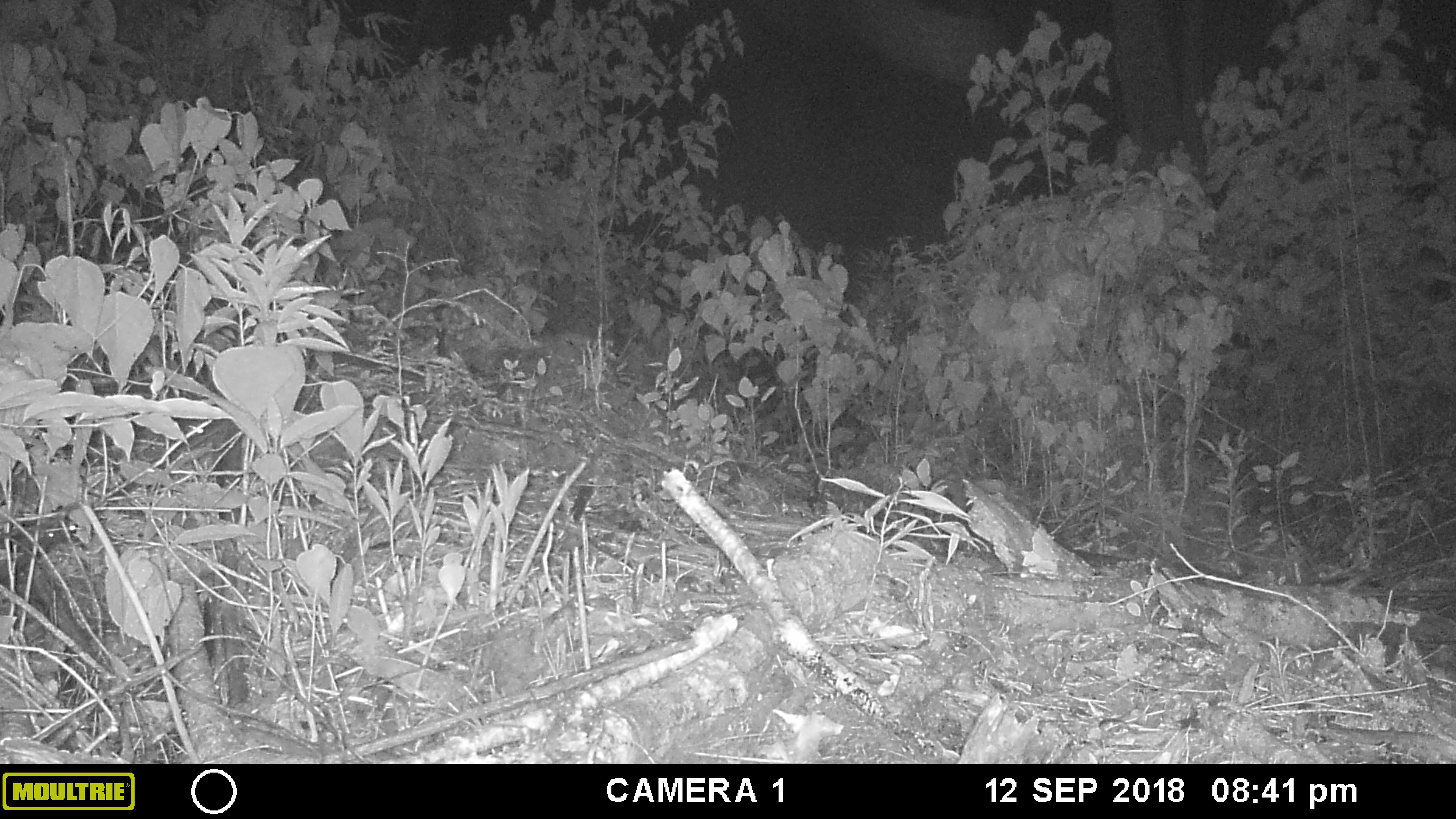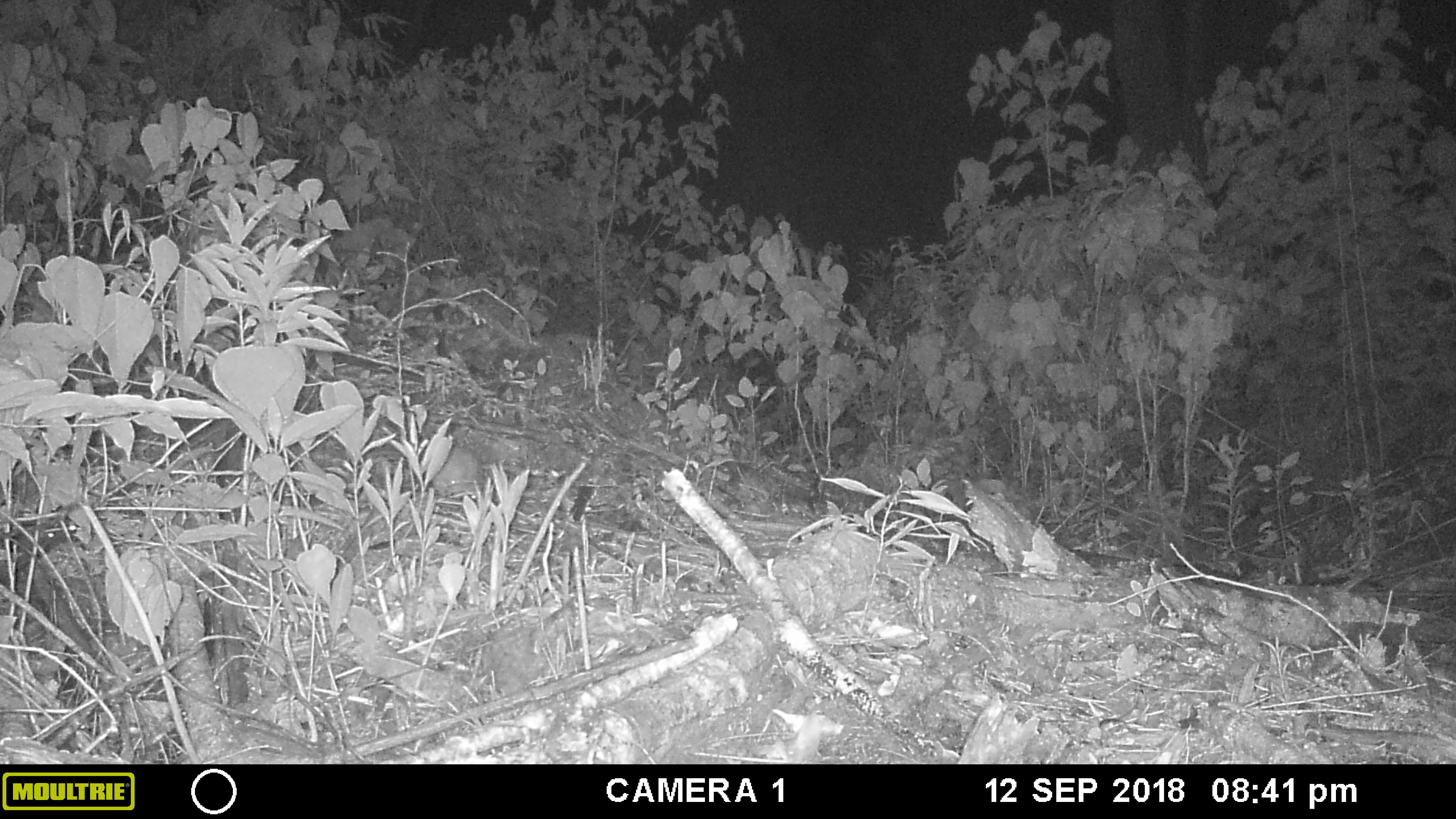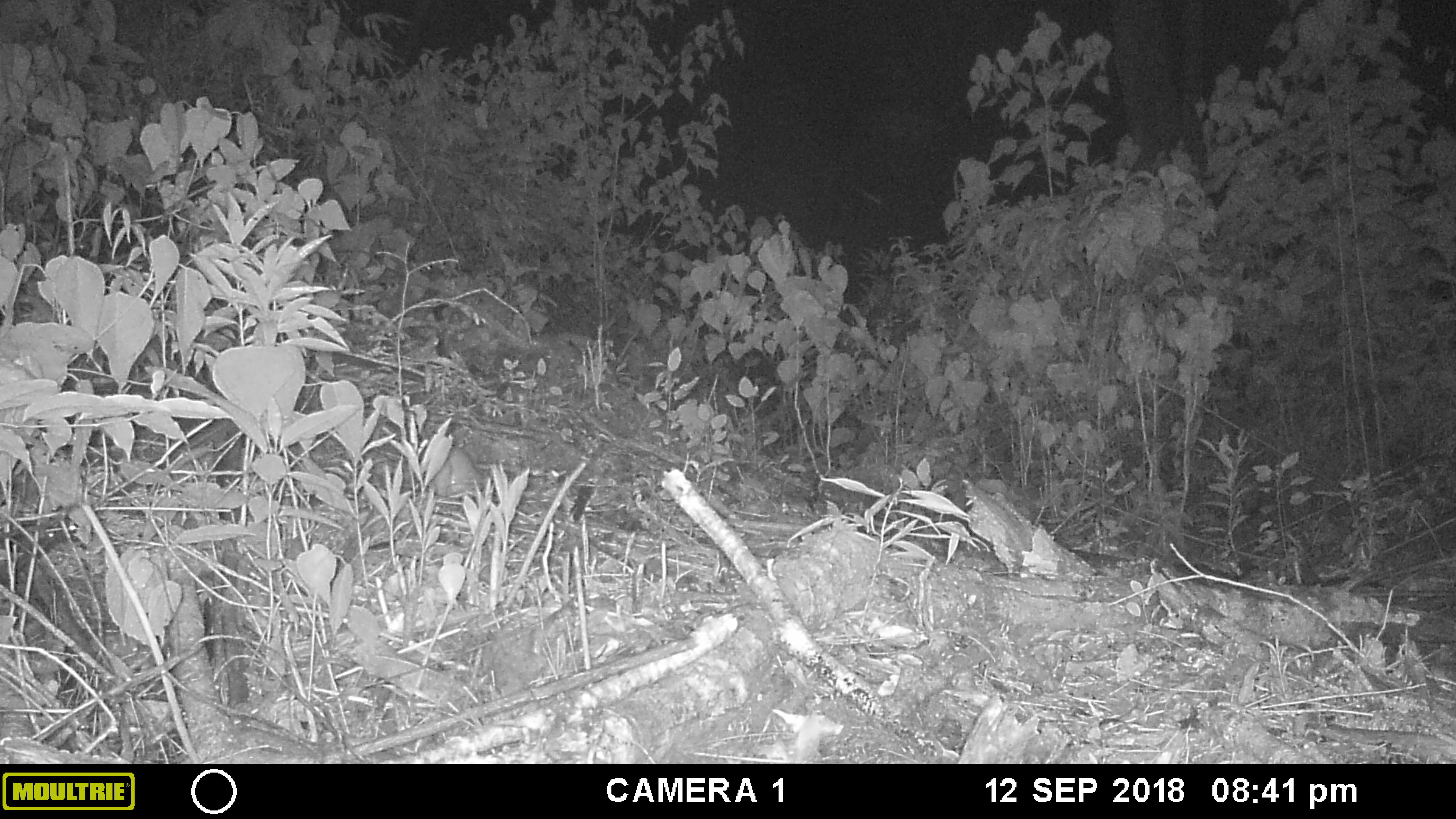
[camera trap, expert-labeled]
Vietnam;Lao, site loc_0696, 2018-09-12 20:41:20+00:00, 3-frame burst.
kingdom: Animalia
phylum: Chordata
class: Mammalia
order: Rodentia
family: Muridae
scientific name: Muridae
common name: old-world mice and rats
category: unidentified murid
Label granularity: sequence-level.